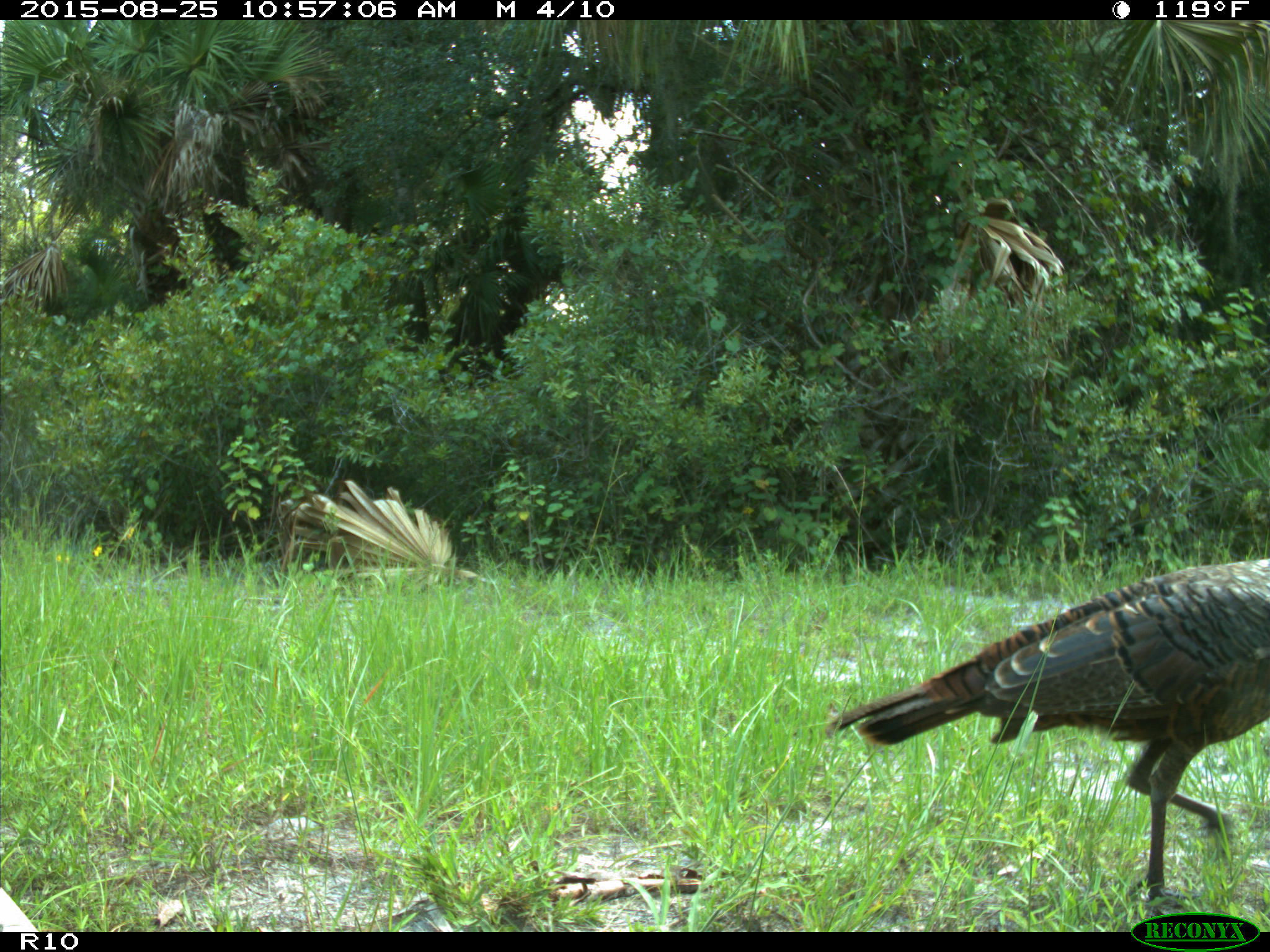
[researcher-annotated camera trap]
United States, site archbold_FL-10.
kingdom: Animalia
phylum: Chordata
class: Aves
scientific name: Aves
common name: birds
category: unidentified bird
Unidentified bird (birds) (Aves).